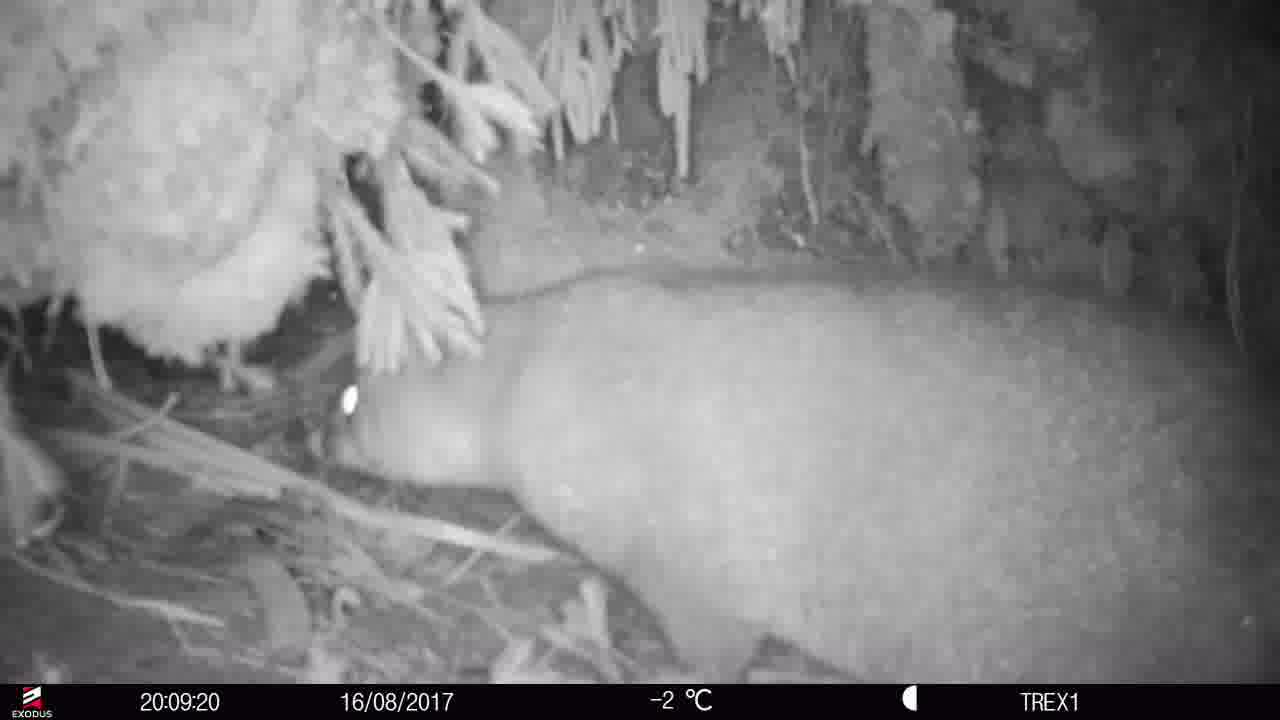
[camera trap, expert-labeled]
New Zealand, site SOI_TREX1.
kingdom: Animalia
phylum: Chordata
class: Mammalia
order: Diprotodontia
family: Phalangeridae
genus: Trichosurus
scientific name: Trichosurus vulpecula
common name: common brushtail possum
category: possum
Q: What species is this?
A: Possum (common brushtail possum) (Trichosurus vulpecula).